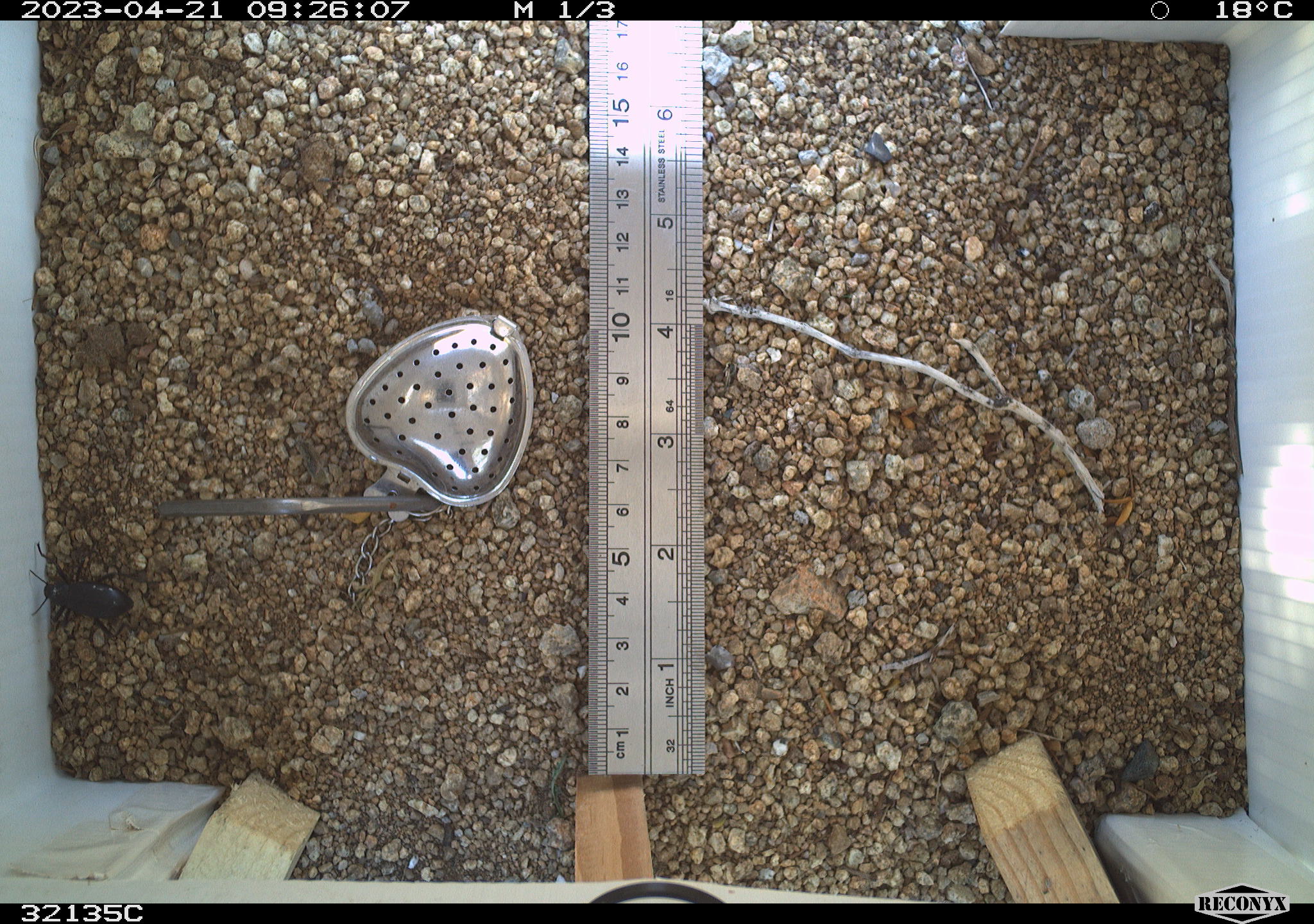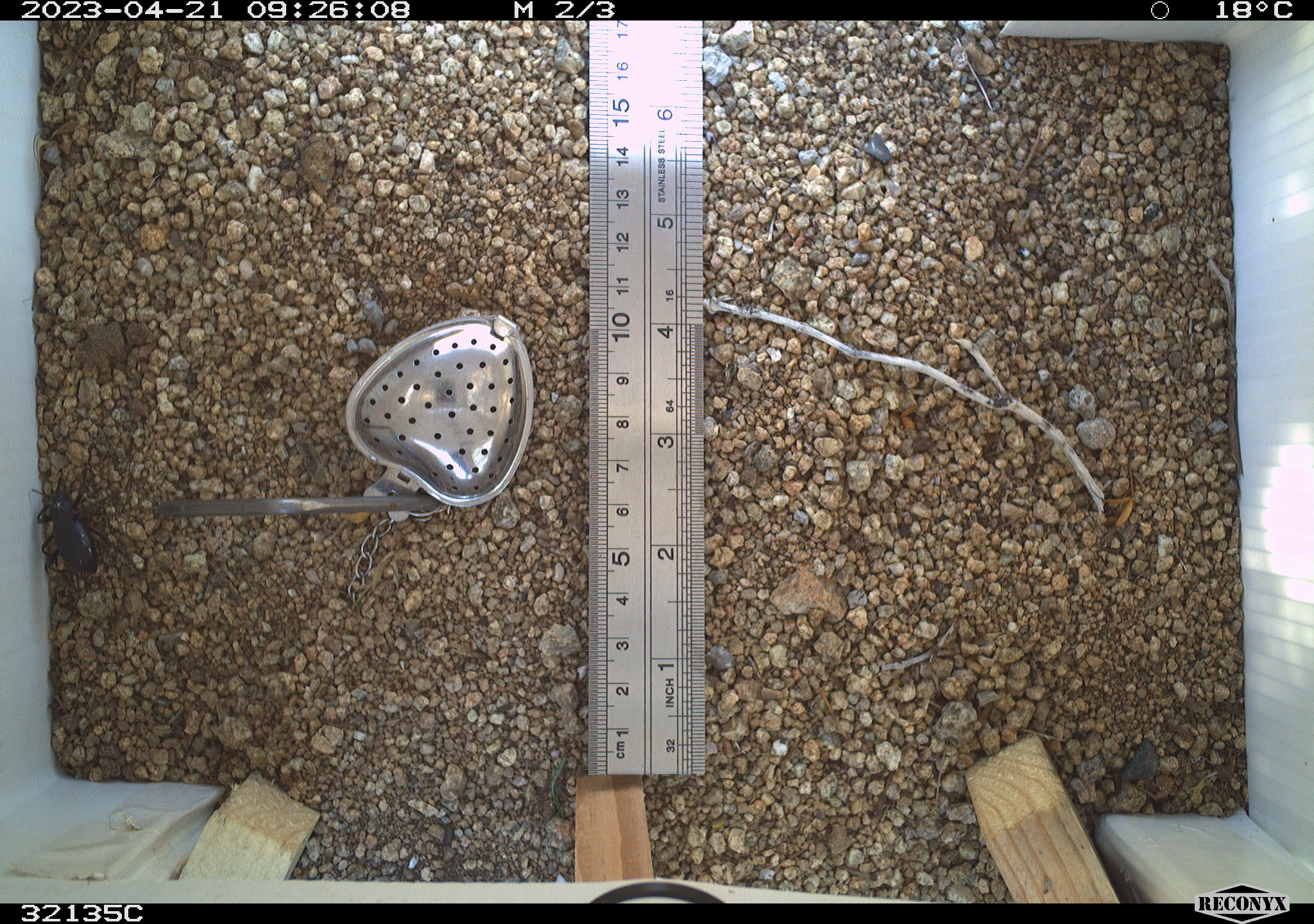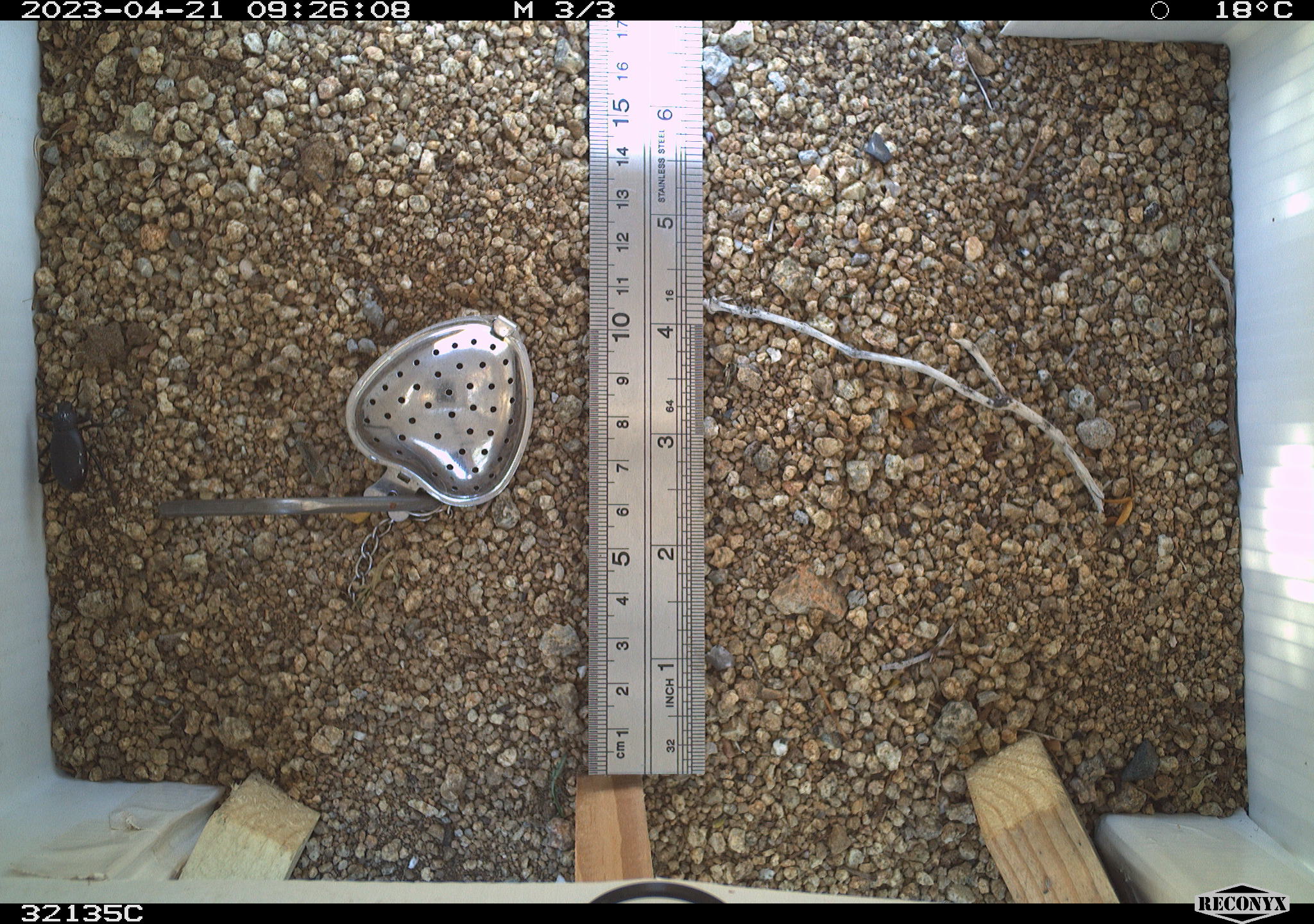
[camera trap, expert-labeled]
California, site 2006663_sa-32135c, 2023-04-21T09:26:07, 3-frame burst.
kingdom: Animalia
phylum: Arthropoda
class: Insecta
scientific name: Insecta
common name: insect